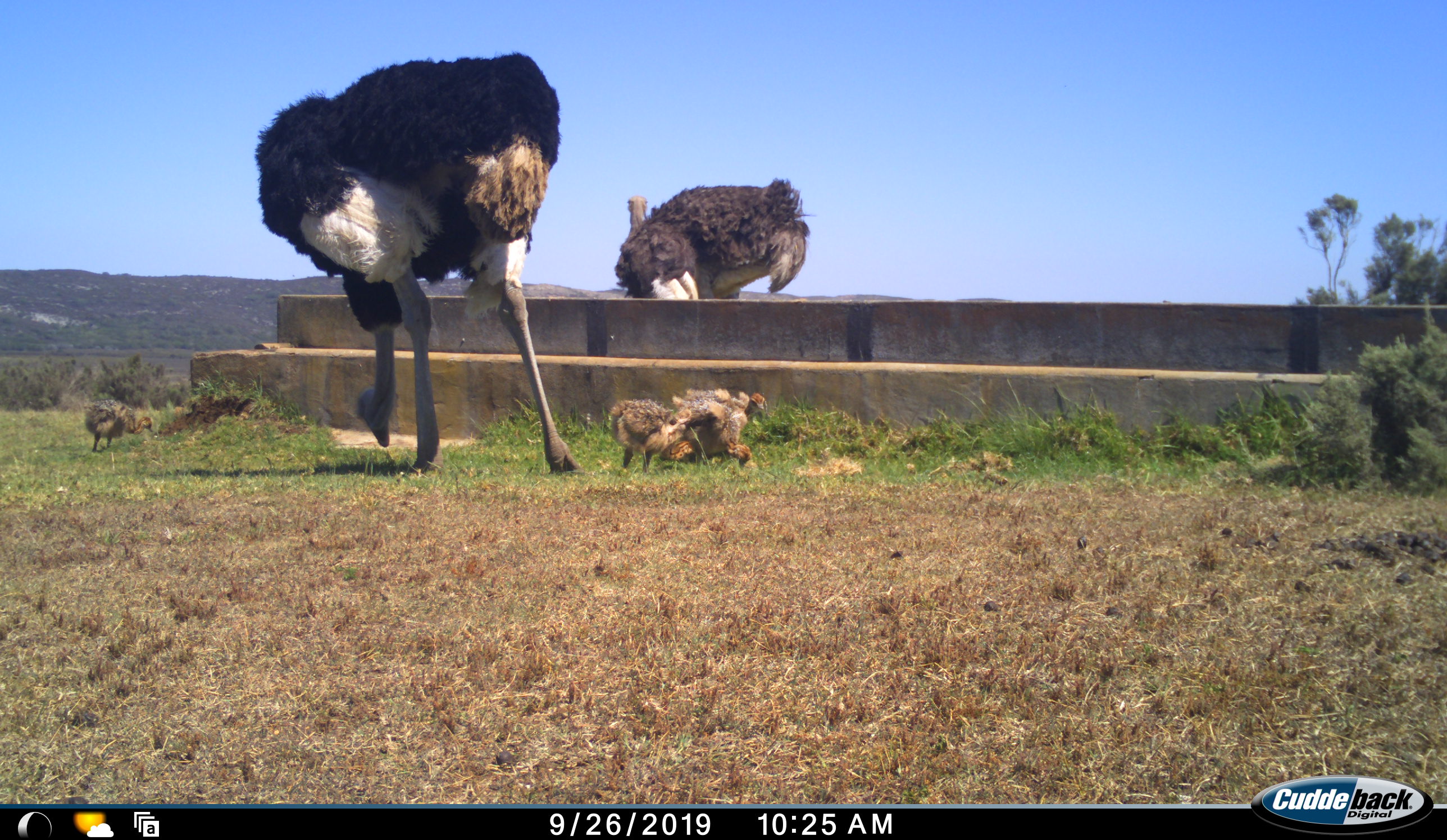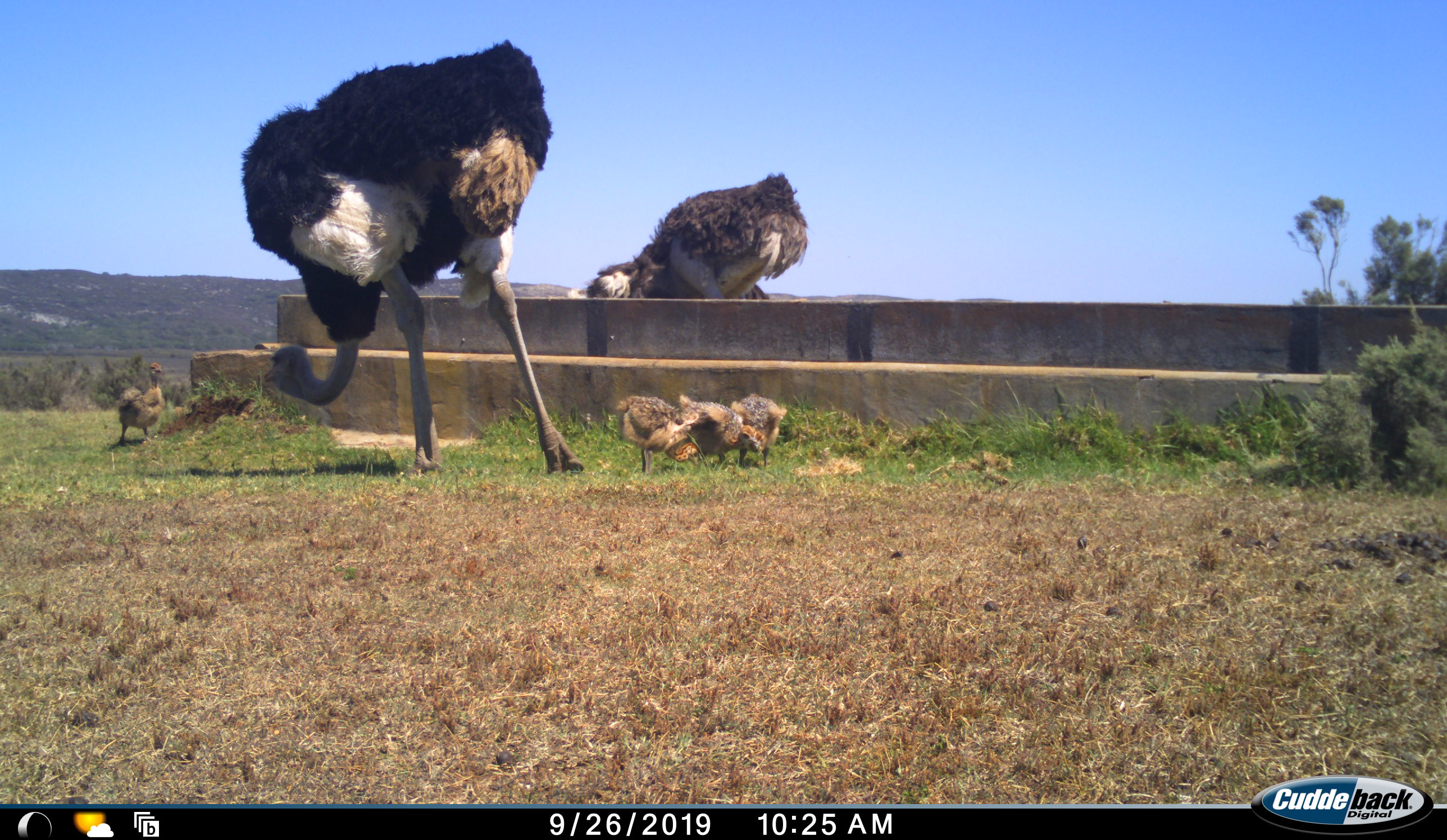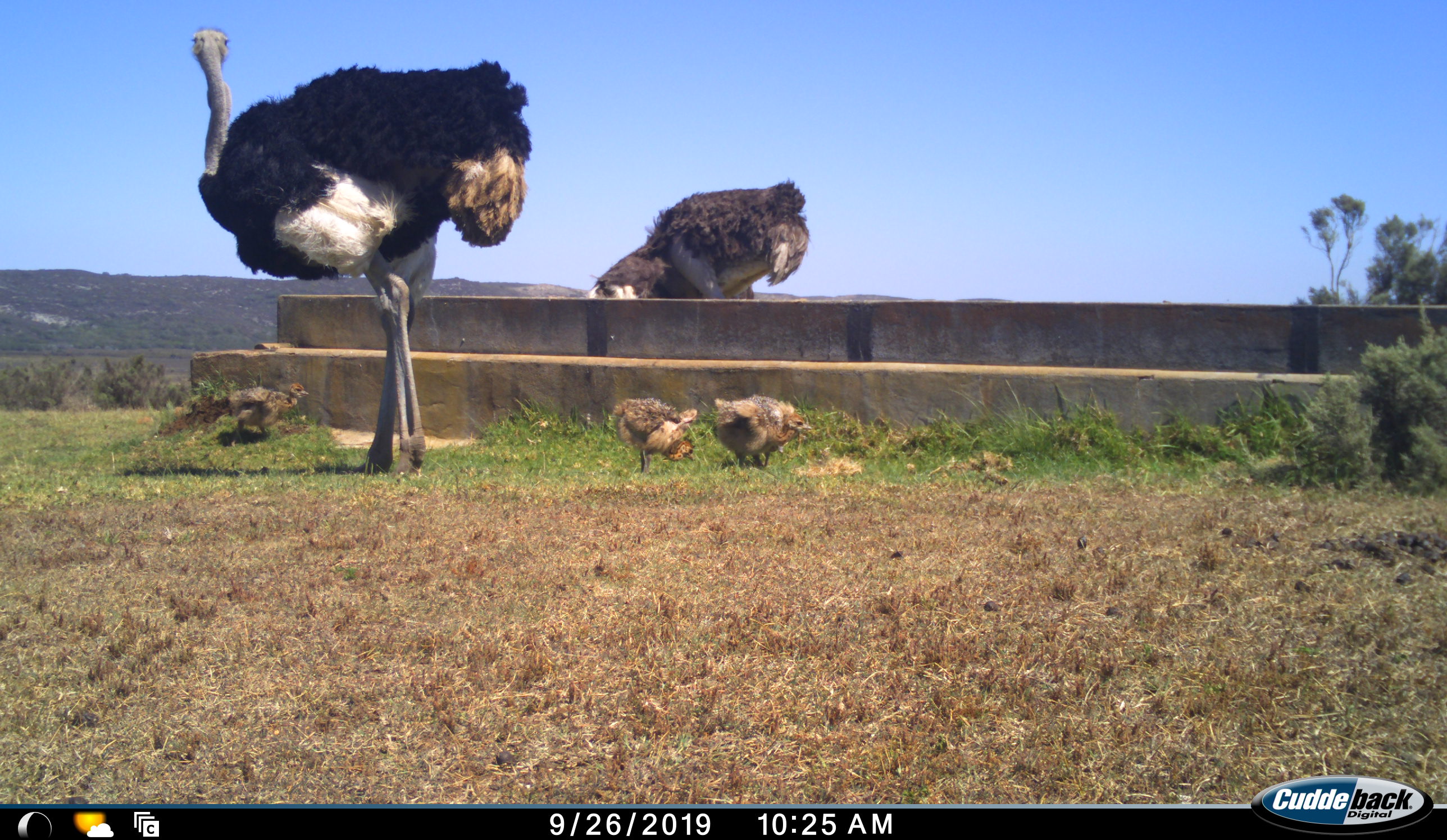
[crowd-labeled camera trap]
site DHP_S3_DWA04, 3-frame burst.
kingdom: Animalia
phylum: Chordata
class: Aves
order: Struthioniformes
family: Struthionidae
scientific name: Struthionidae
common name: ostrich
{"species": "ostrich (Struthionidae)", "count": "5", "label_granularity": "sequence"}